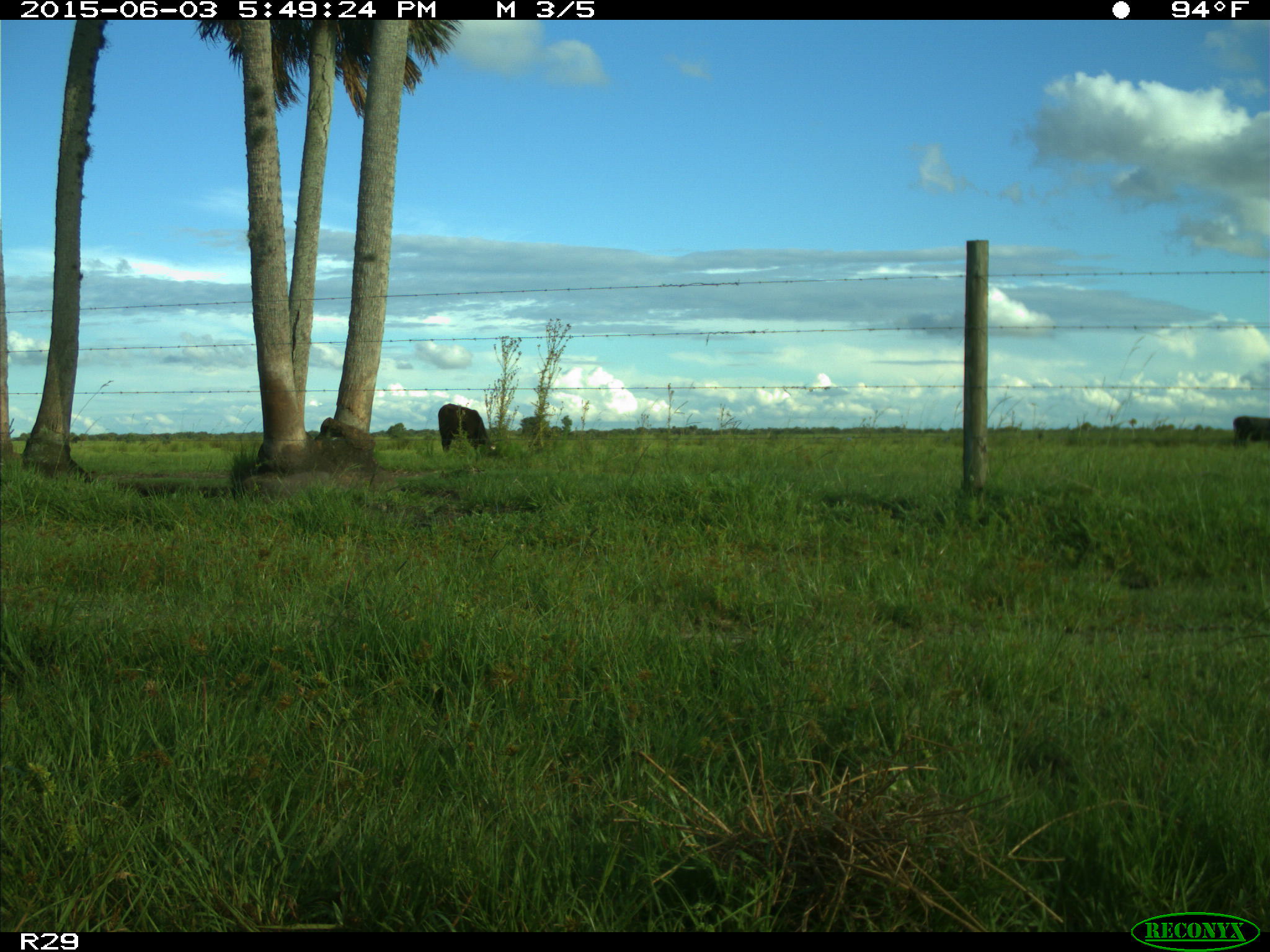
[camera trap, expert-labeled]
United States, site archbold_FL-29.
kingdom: Animalia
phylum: Chordata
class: Mammalia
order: Artiodactyla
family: Bovidae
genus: Bos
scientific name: Bos taurus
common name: domestic cow